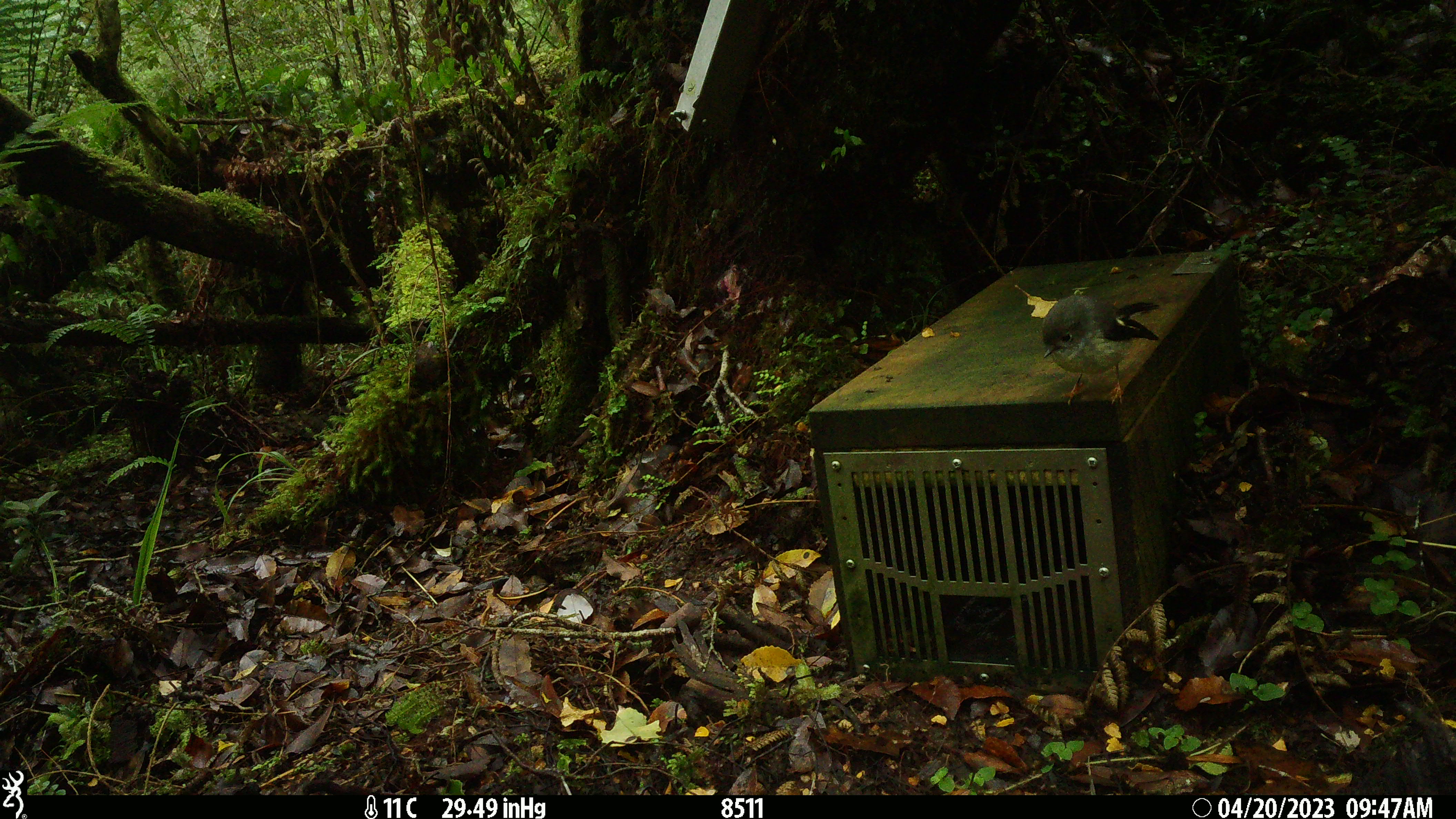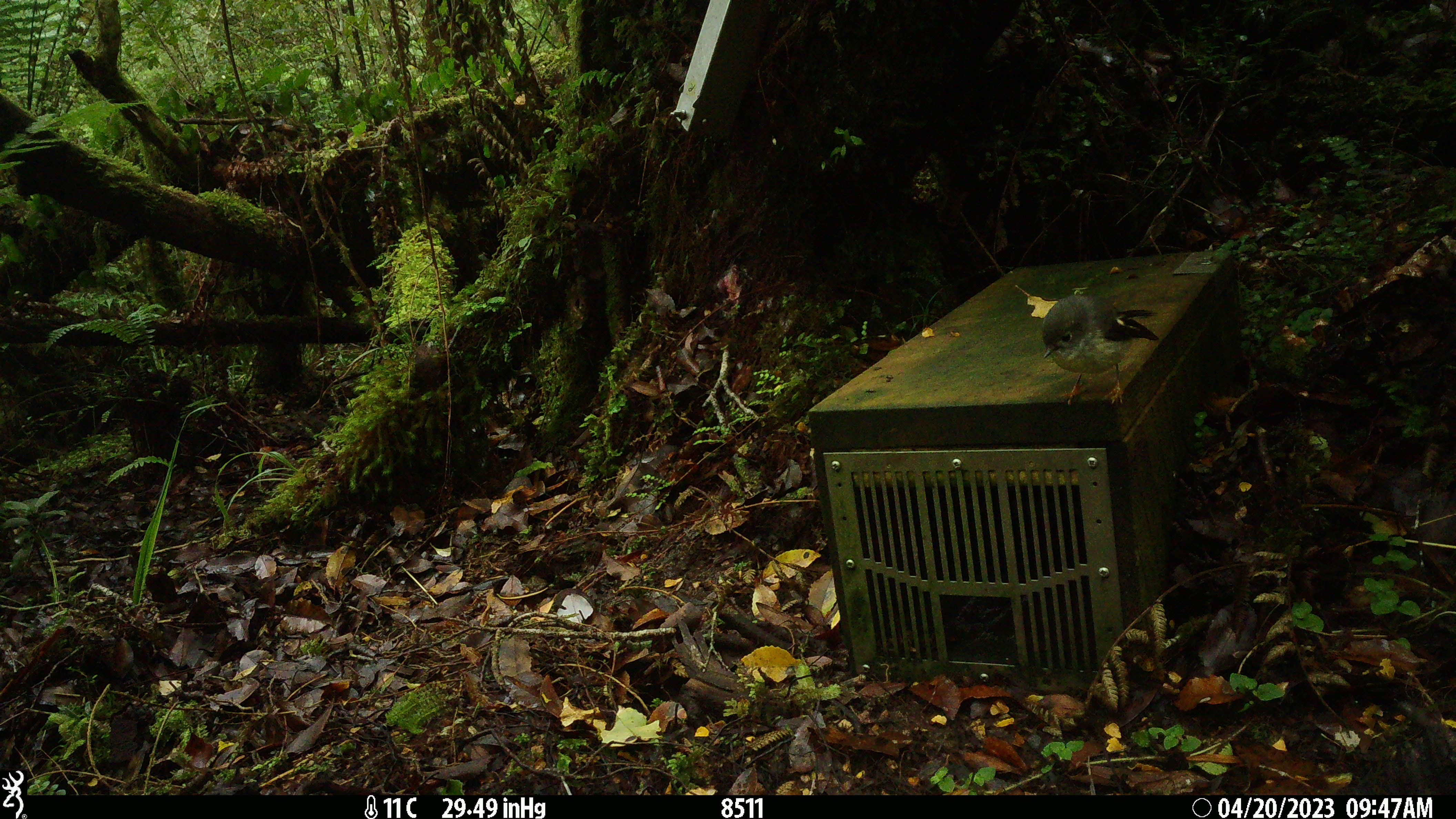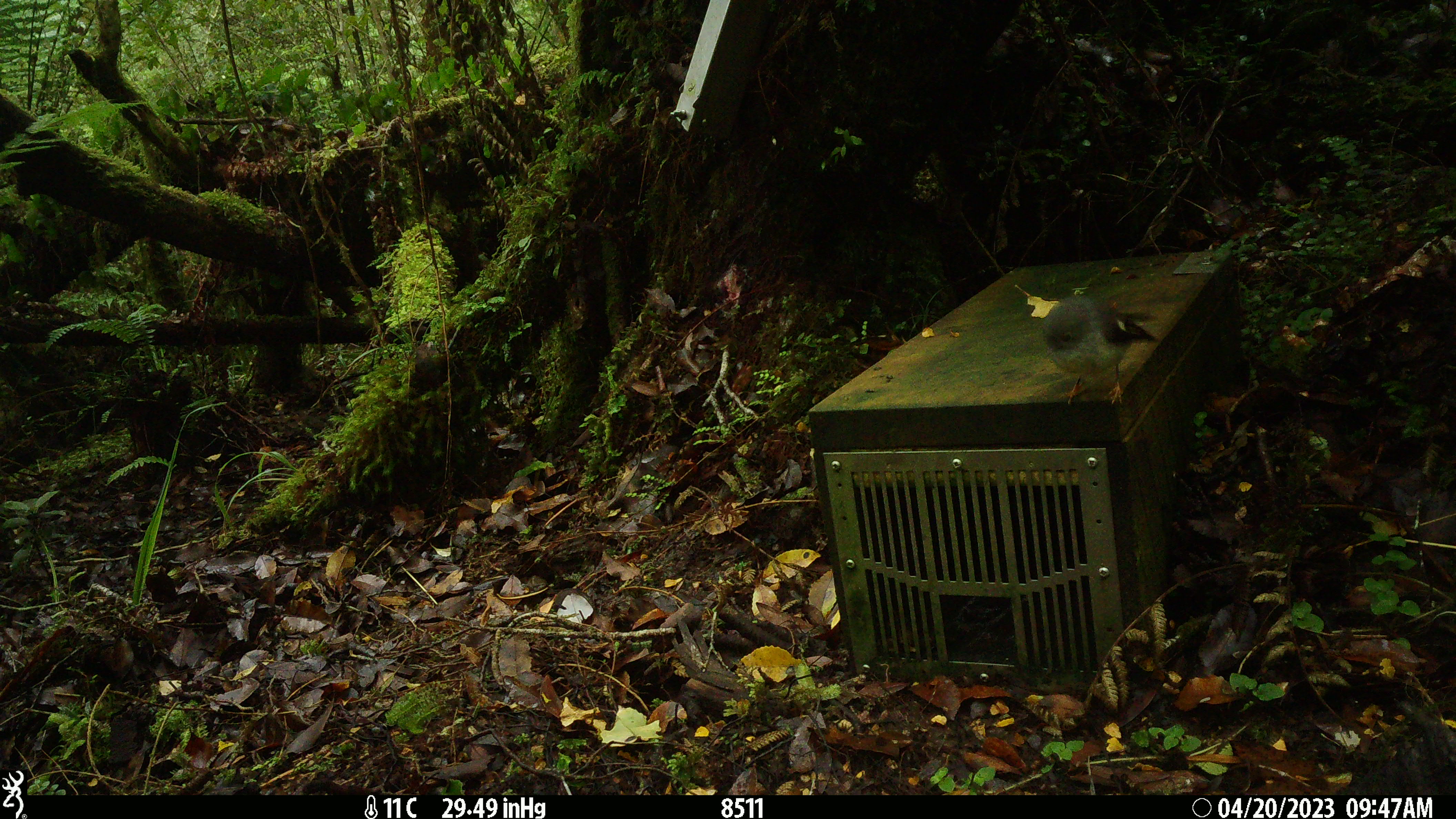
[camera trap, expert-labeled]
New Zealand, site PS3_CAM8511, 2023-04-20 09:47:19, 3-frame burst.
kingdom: Animalia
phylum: Chordata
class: Aves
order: Passeriformes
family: Petroicidae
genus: Petroica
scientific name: Petroica macrocephala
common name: tomtit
Tomtit (Petroica macrocephala).